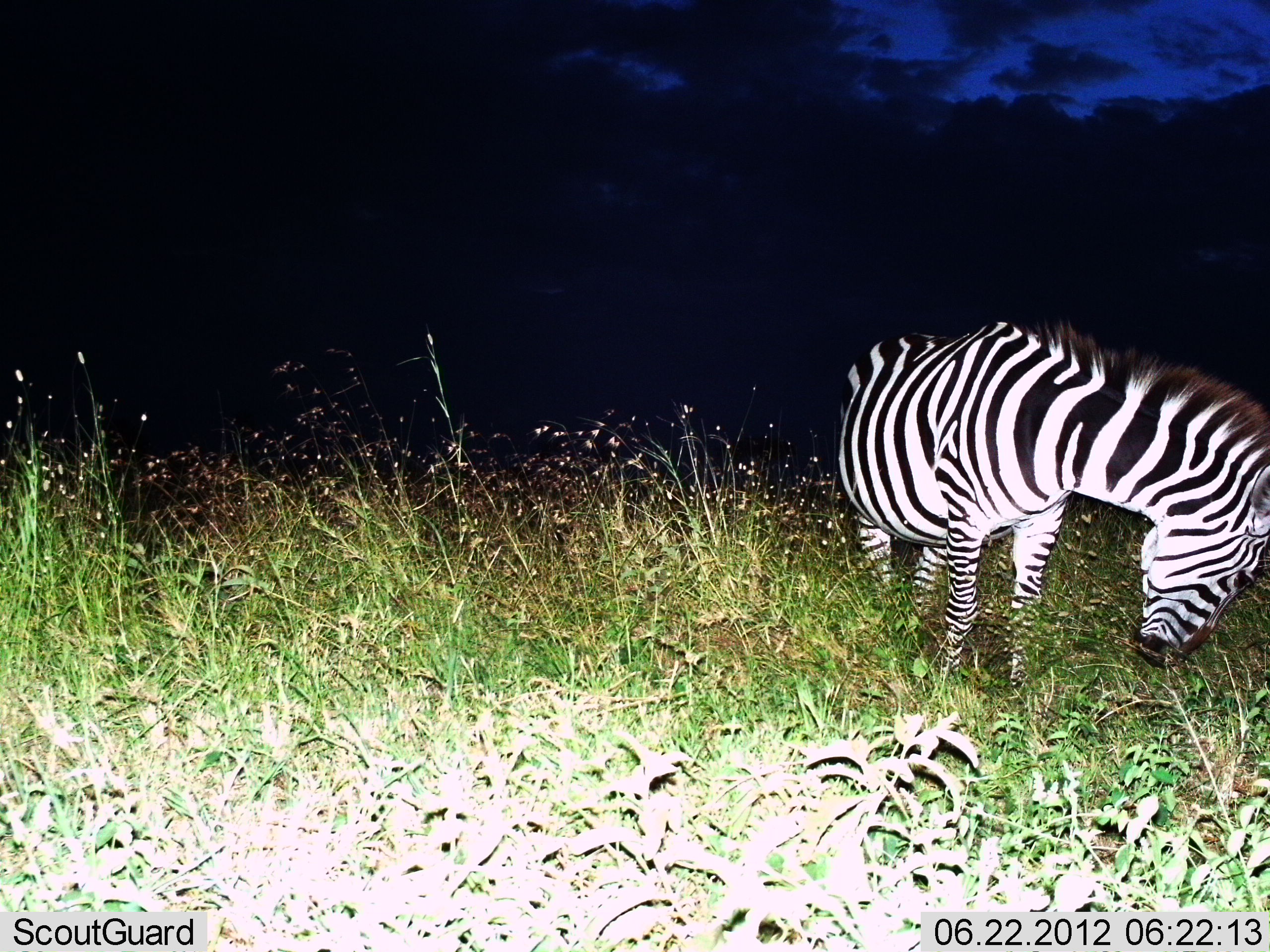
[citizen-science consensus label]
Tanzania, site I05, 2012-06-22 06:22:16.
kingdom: Animalia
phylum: Chordata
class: Mammalia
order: Perissodactyla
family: Equidae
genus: Equus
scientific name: Equus quagga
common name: plains zebra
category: zebra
Zebra (plains zebra) (Equus quagga), count 1. Behavior (volunteer vote fractions): standing 70%, resting 0%, moving 0%, interacting 0%. Young present (vote fraction): 0%. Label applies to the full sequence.